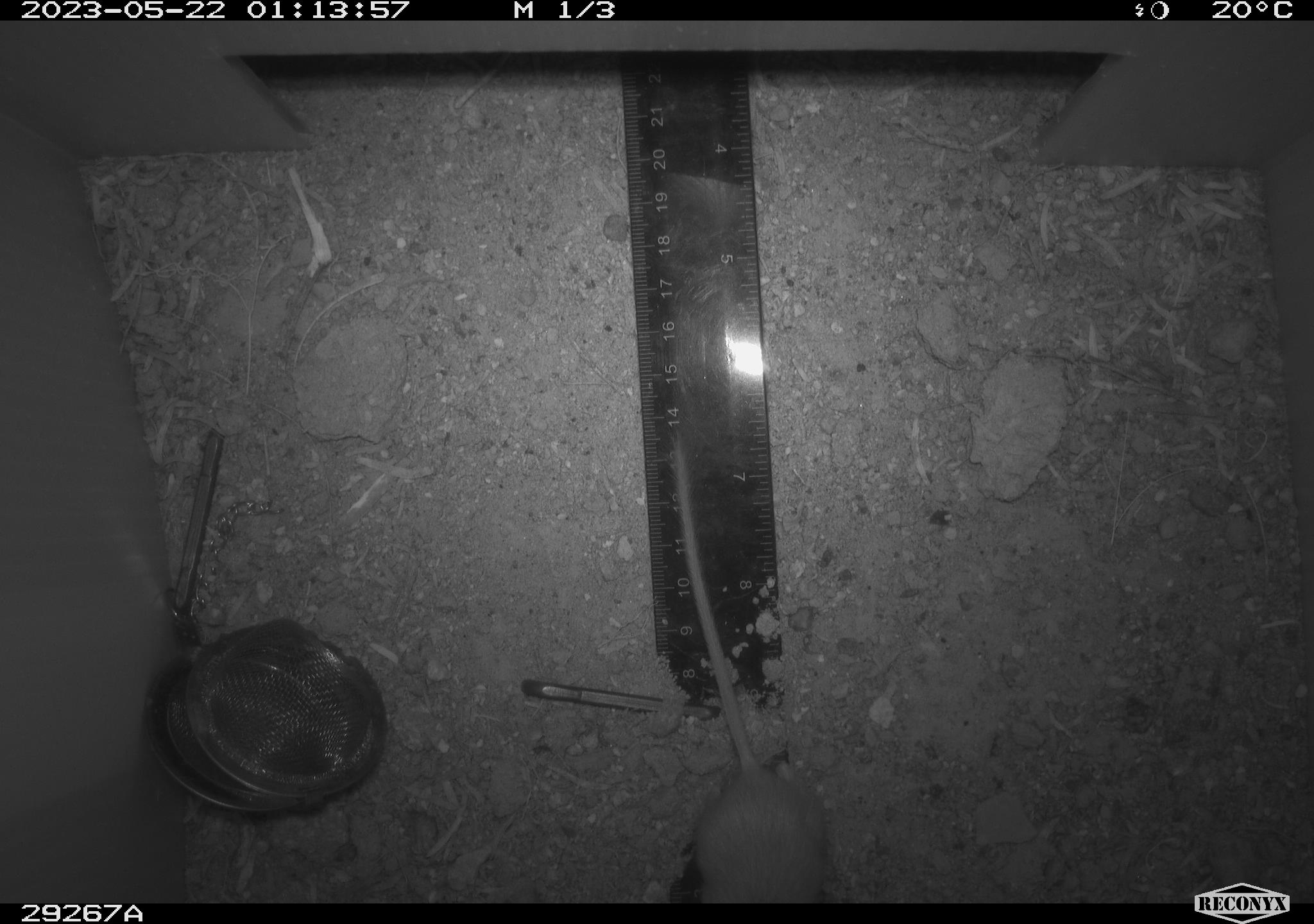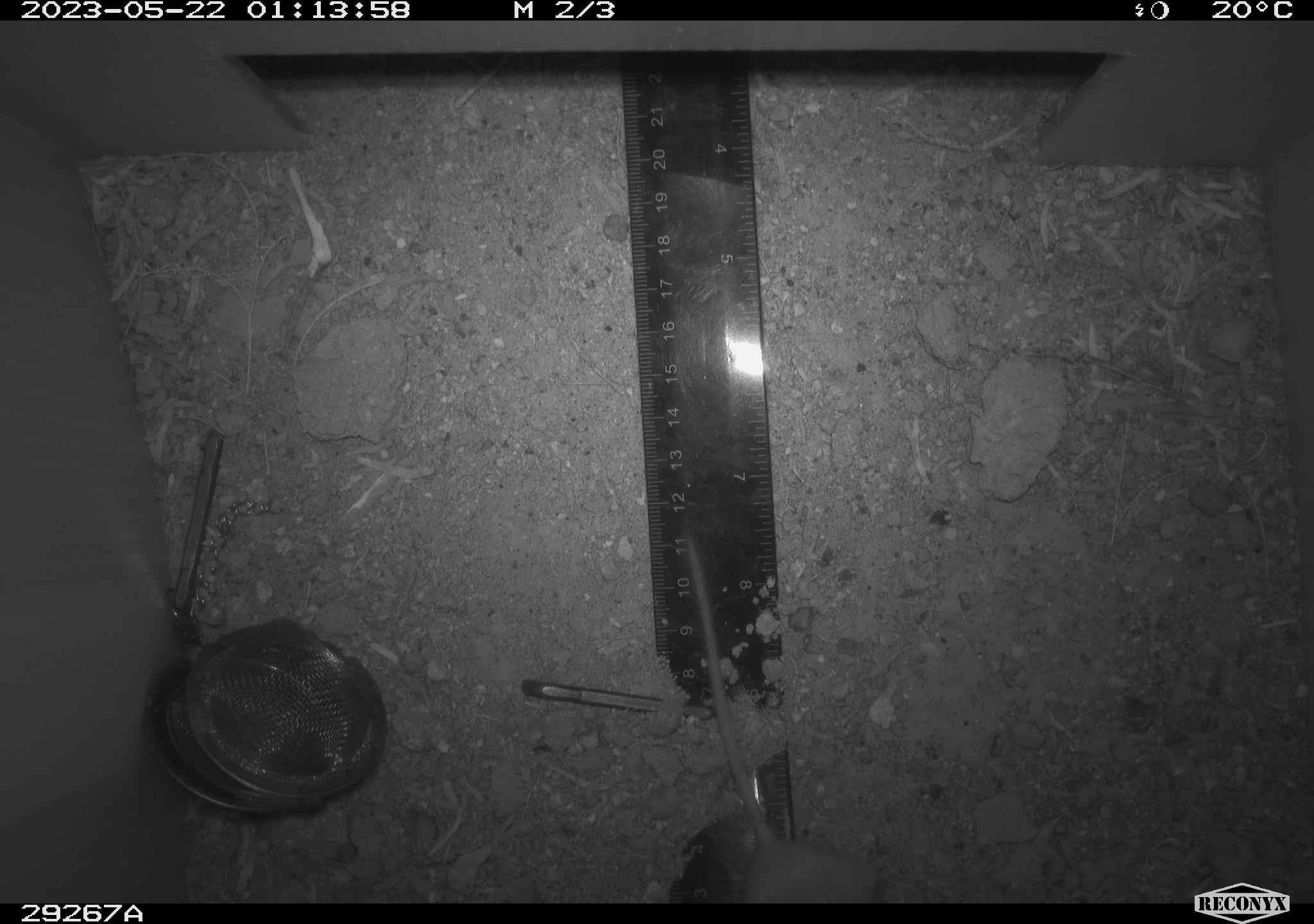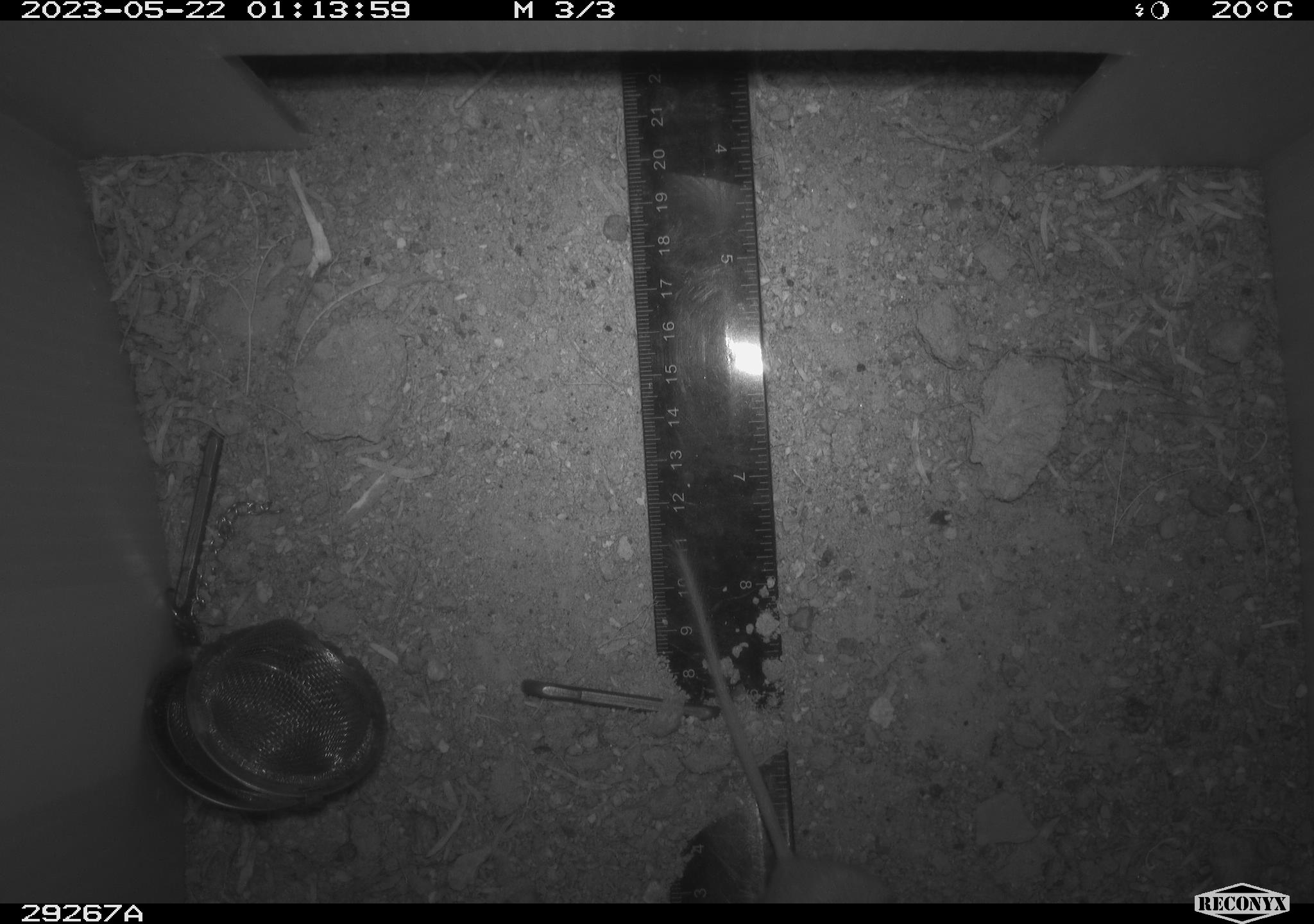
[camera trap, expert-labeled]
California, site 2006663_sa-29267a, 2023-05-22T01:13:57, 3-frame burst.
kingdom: Animalia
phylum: Chordata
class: Mammalia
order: Rodentia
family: Heteromyidae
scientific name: Heteromyidae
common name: kangaroo rats and pocket mice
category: heteromyidae family